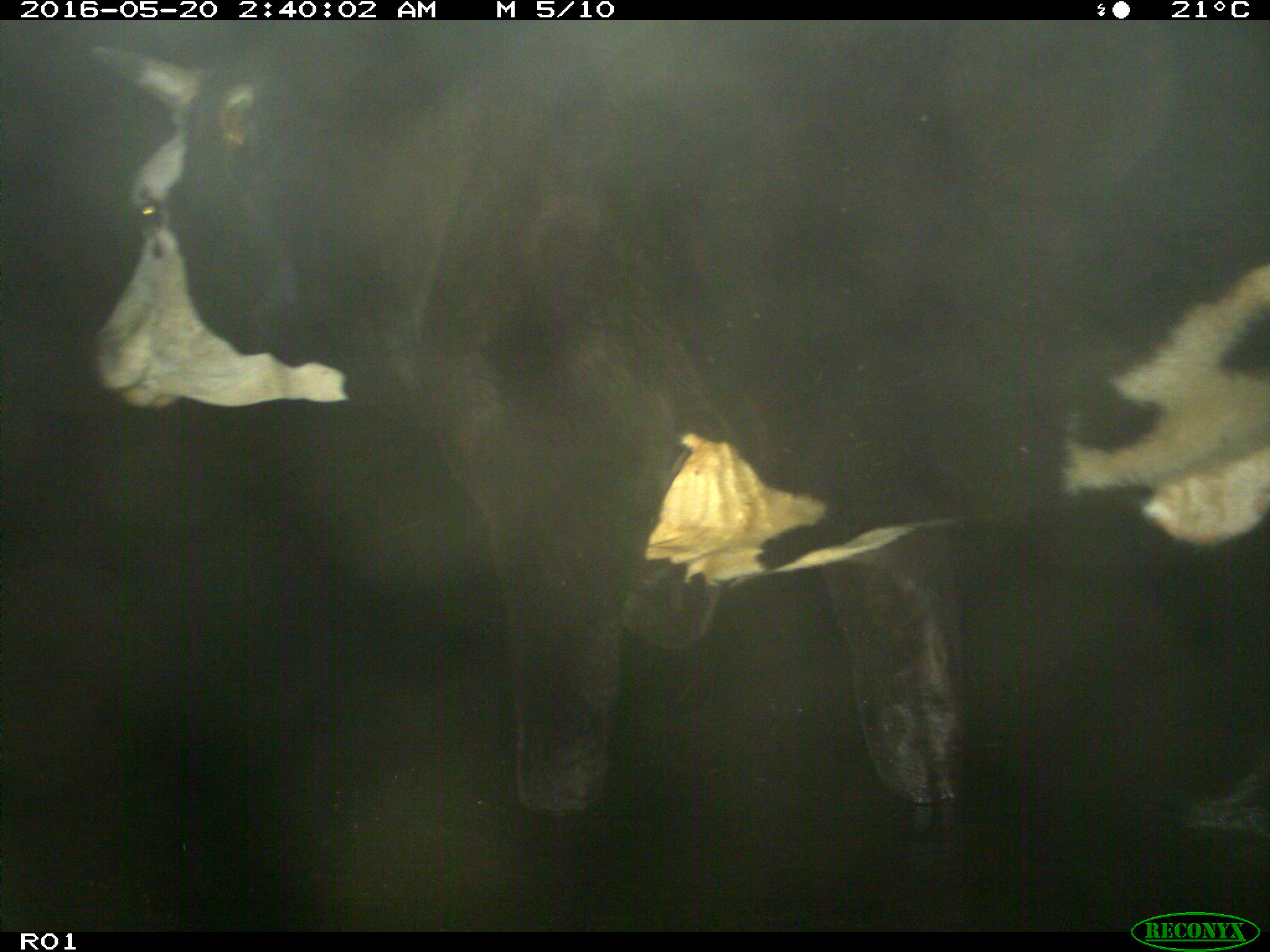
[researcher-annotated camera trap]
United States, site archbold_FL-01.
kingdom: Animalia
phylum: Chordata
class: Mammalia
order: Artiodactyla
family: Bovidae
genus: Bos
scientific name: Bos taurus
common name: domestic cow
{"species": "Bos taurus (domestic cow)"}